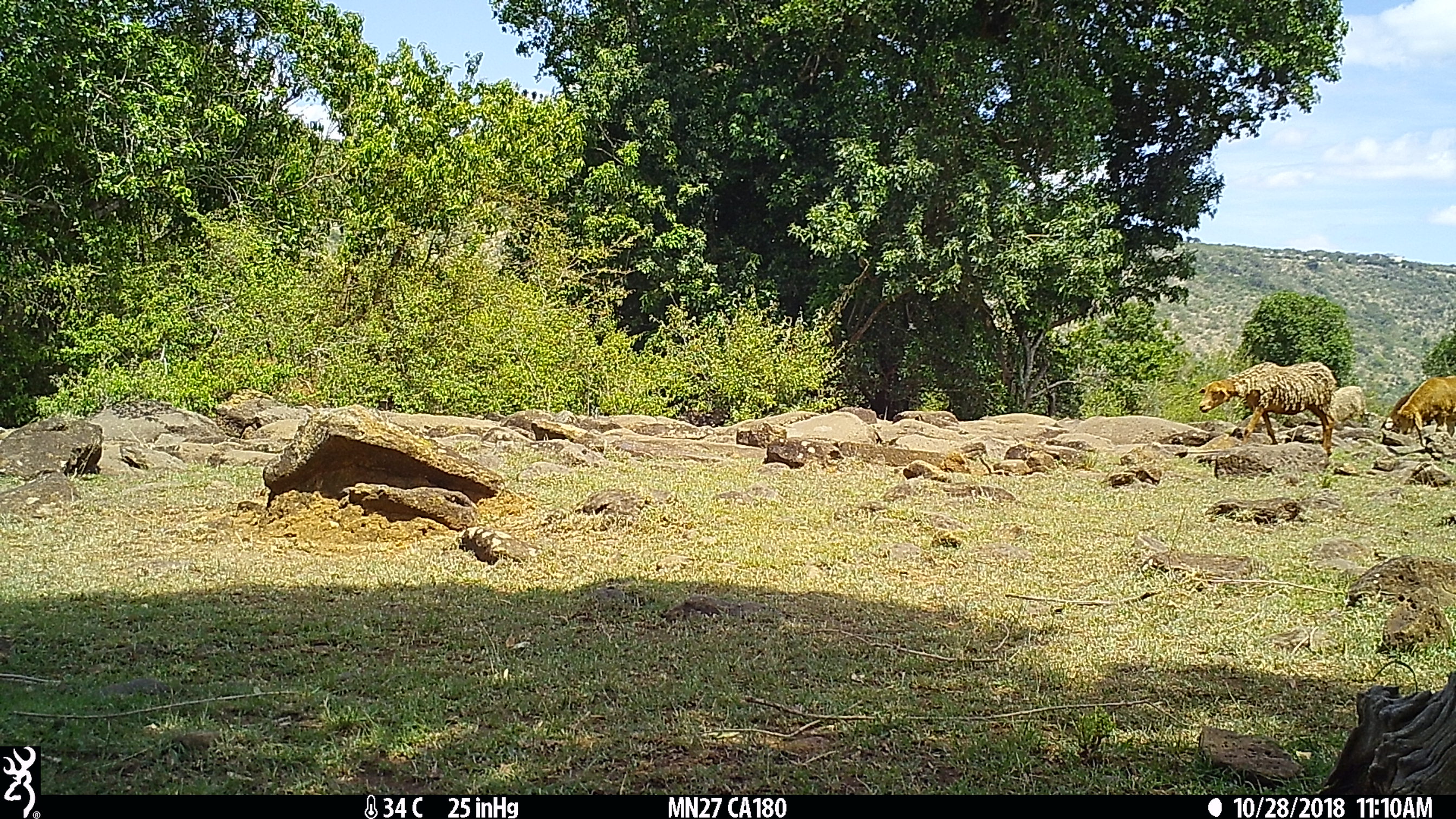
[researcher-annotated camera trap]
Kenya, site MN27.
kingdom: Animalia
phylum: Chordata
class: Mammalia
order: Artiodactyla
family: Bovidae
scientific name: Bovidae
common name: sheep or goat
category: shoat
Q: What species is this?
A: Shoat (sheep or goat) (Bovidae).